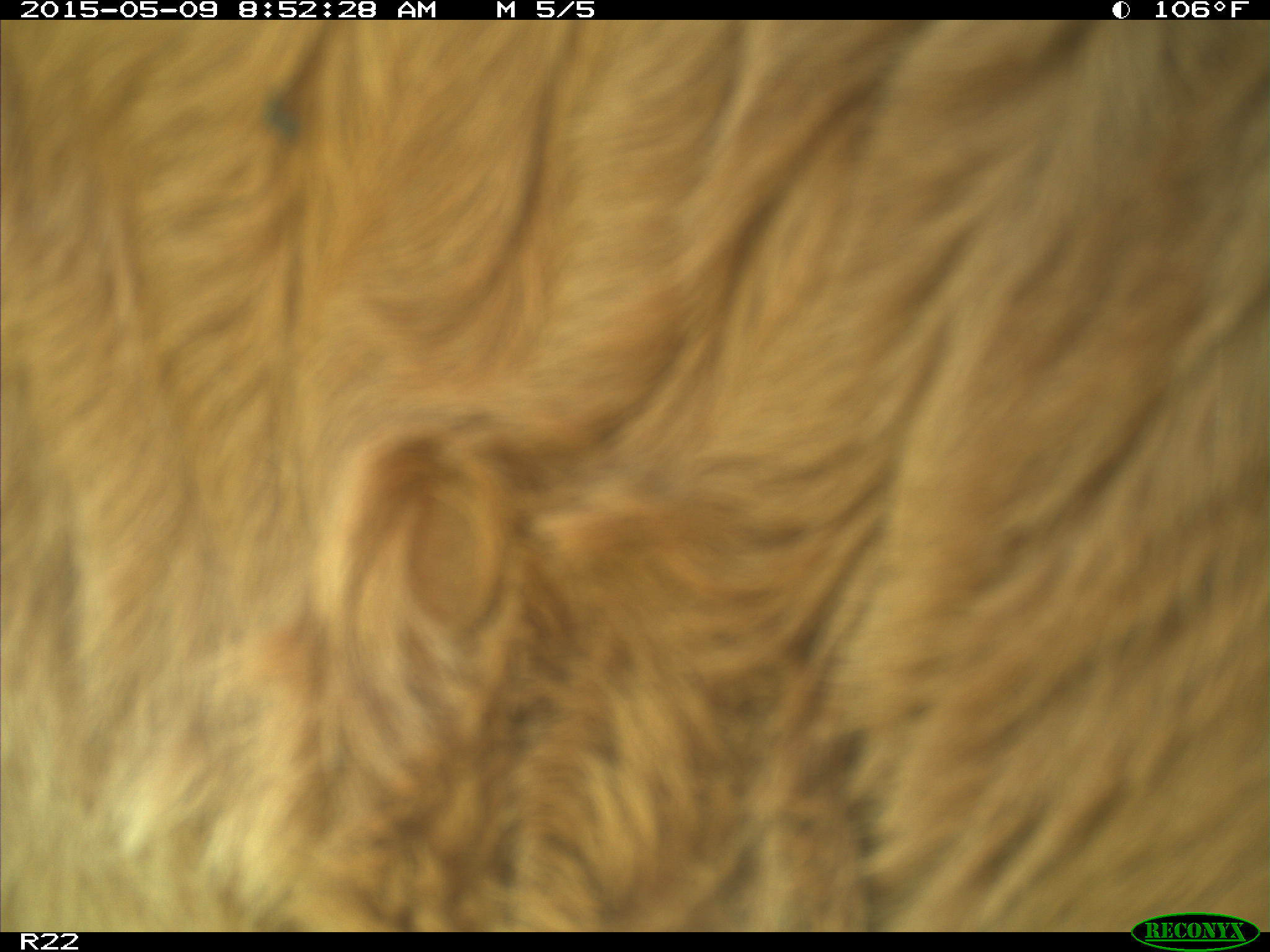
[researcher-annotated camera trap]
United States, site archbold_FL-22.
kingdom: Animalia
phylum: Chordata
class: Mammalia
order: Artiodactyla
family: Bovidae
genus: Bos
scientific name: Bos taurus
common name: domestic cow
Bos taurus (domestic cow).